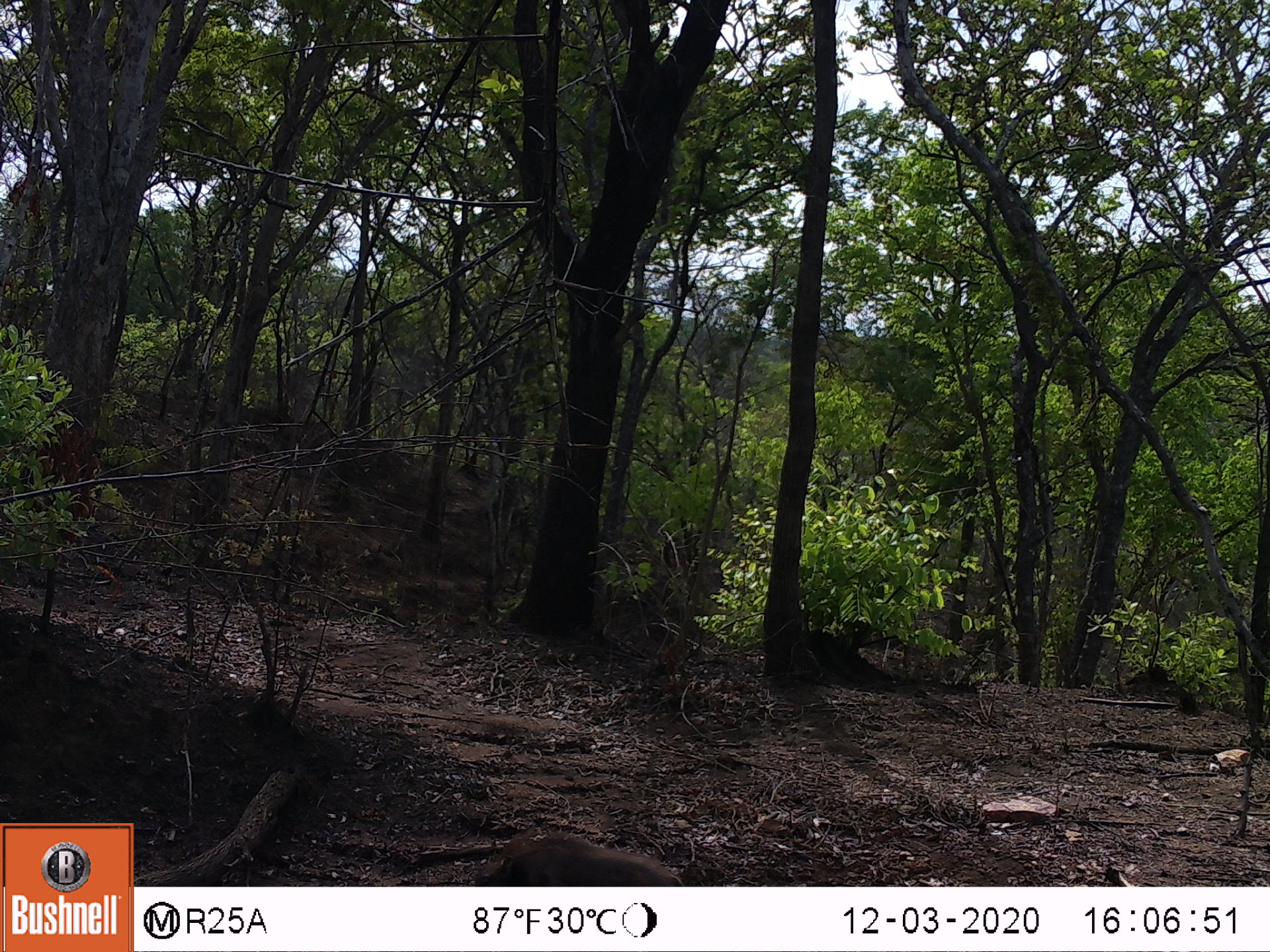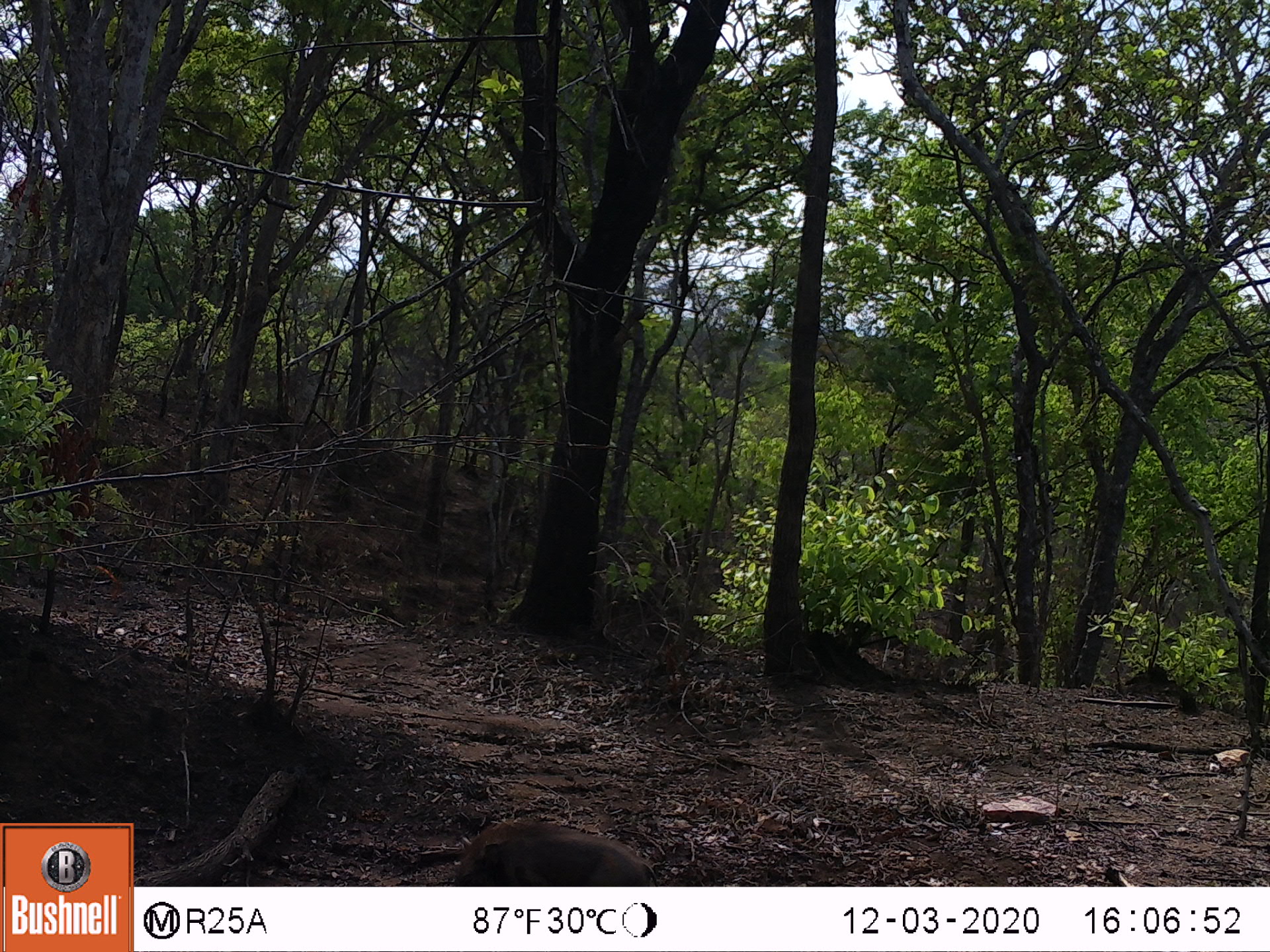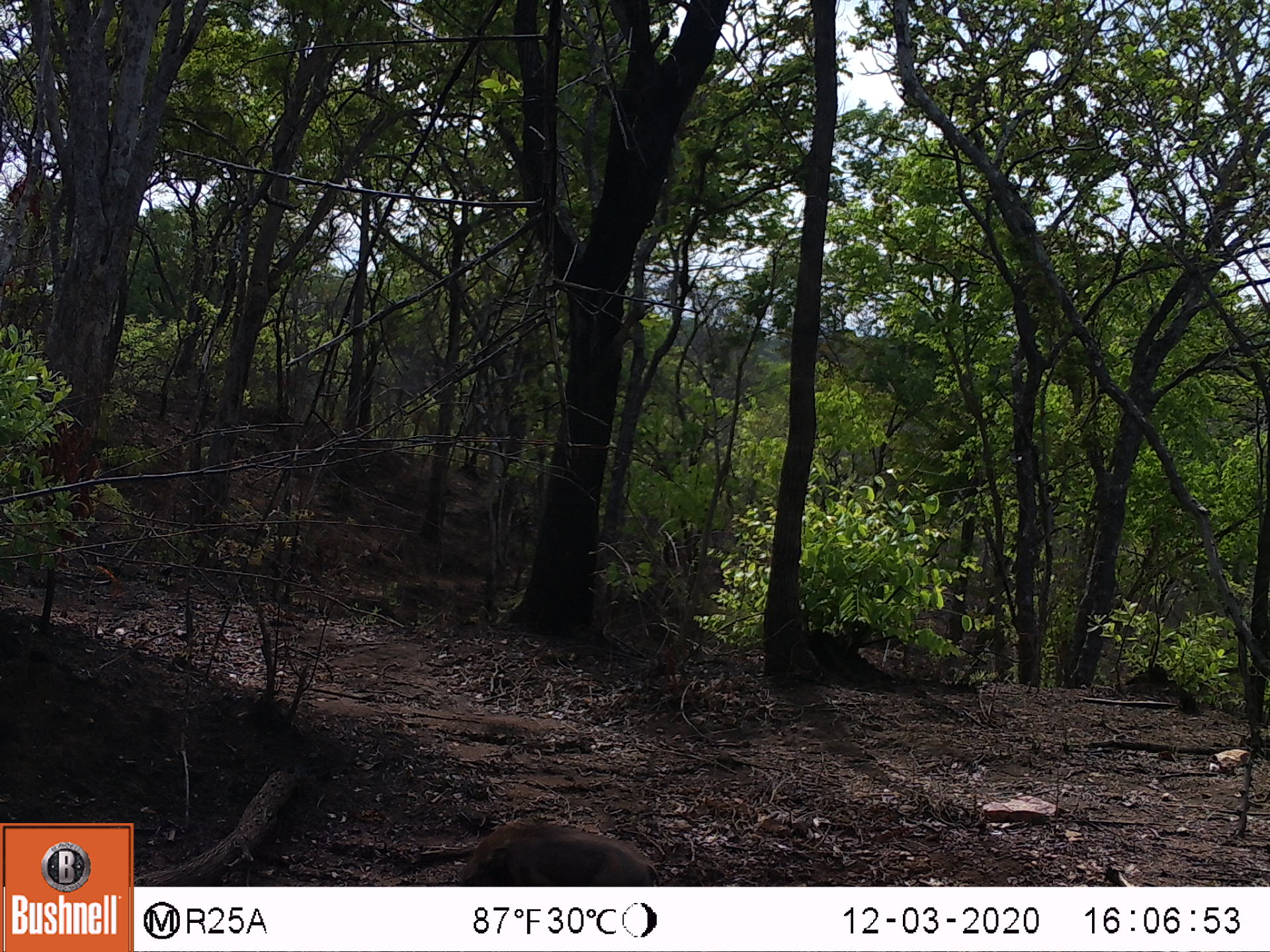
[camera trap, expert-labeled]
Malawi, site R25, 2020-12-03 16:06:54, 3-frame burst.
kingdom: Animalia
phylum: Chordata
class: Mammalia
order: Artiodactyla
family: Suidae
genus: Phacochoerus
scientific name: Phacochoerus africanus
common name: common warthog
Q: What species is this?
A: Common warthog (Phacochoerus africanus).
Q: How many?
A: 1.